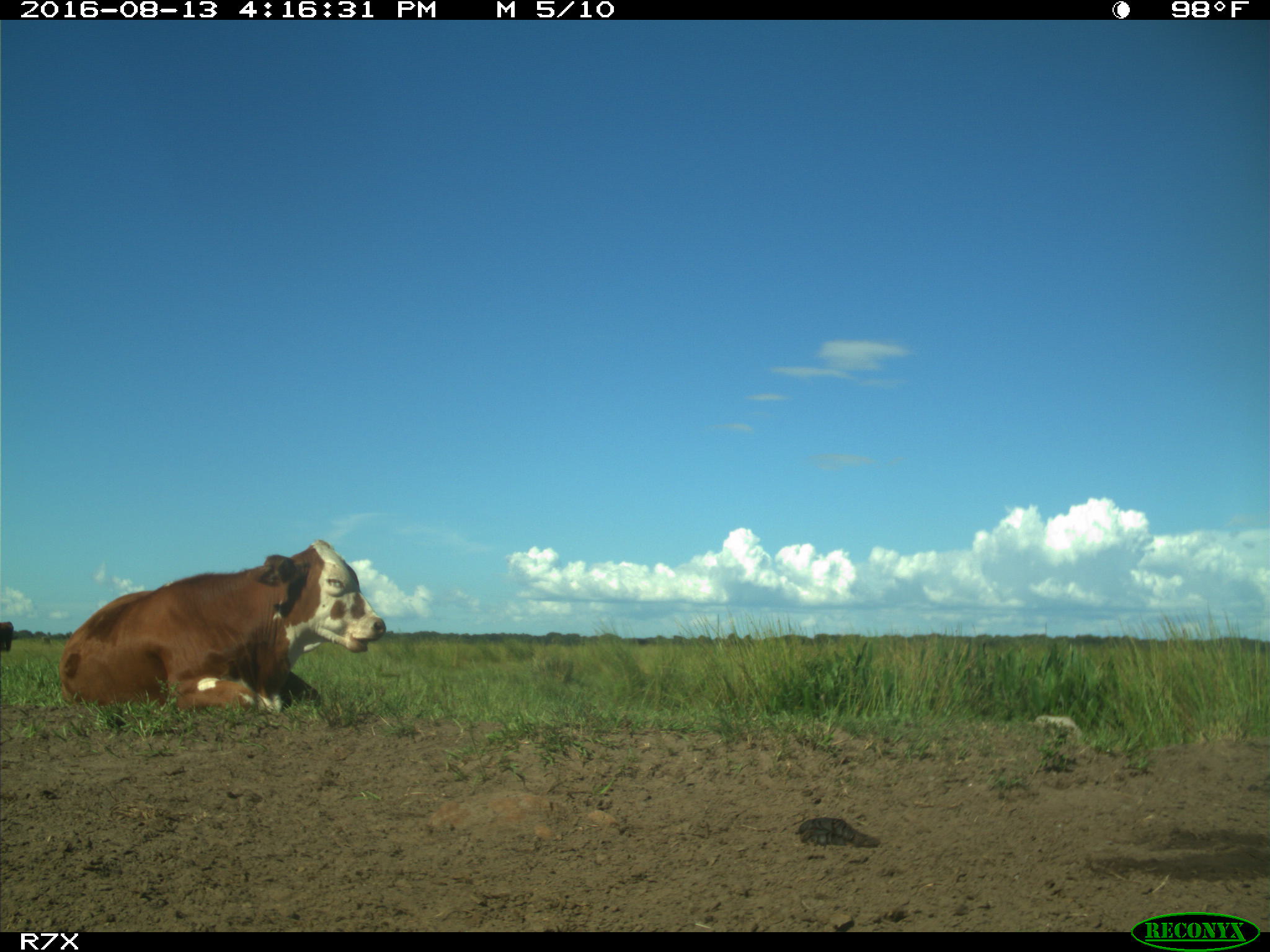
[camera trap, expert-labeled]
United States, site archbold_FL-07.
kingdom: Animalia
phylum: Chordata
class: Mammalia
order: Artiodactyla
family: Bovidae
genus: Bos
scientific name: Bos taurus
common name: domestic cow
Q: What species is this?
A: Bos taurus (domestic cow).